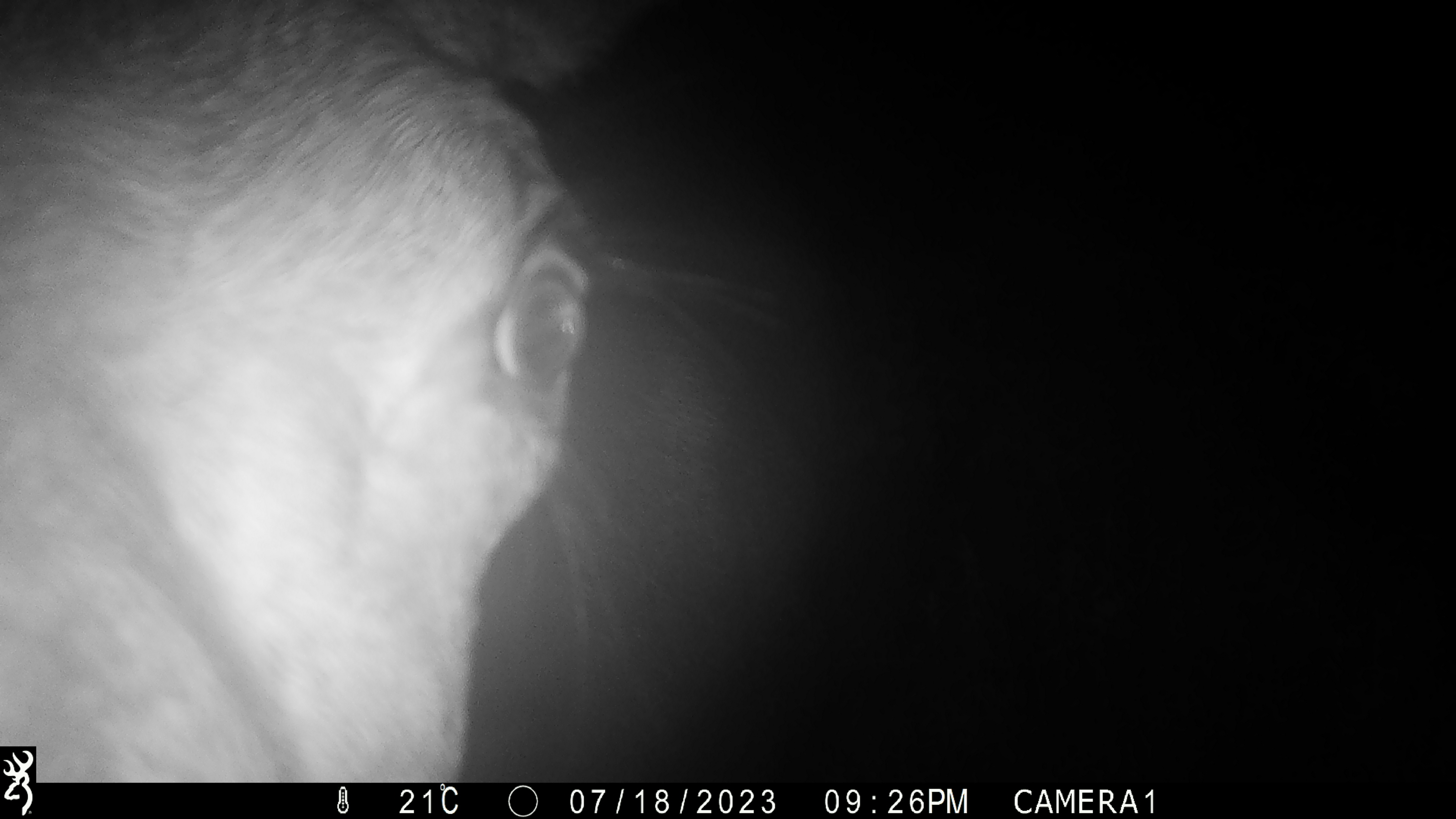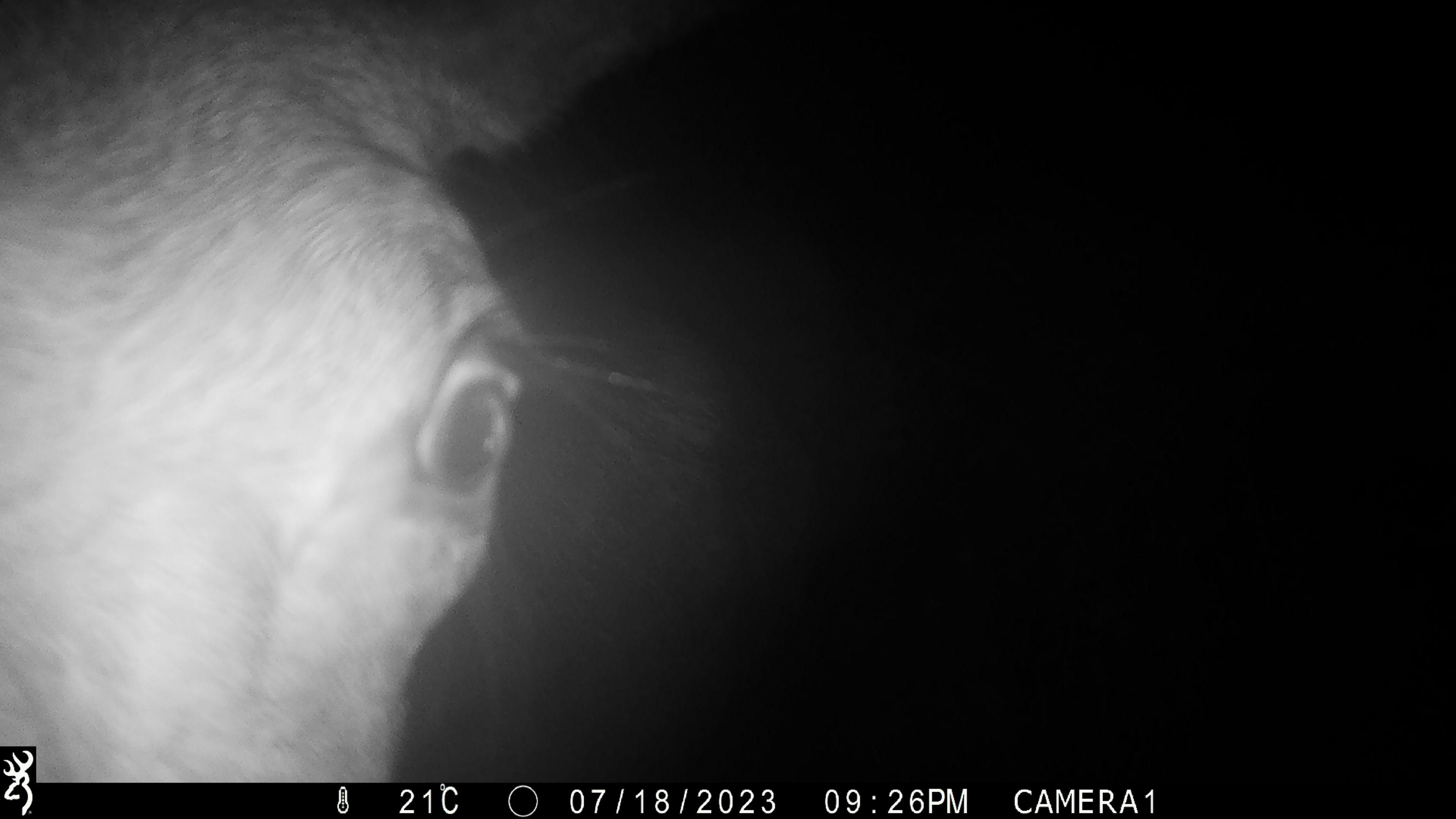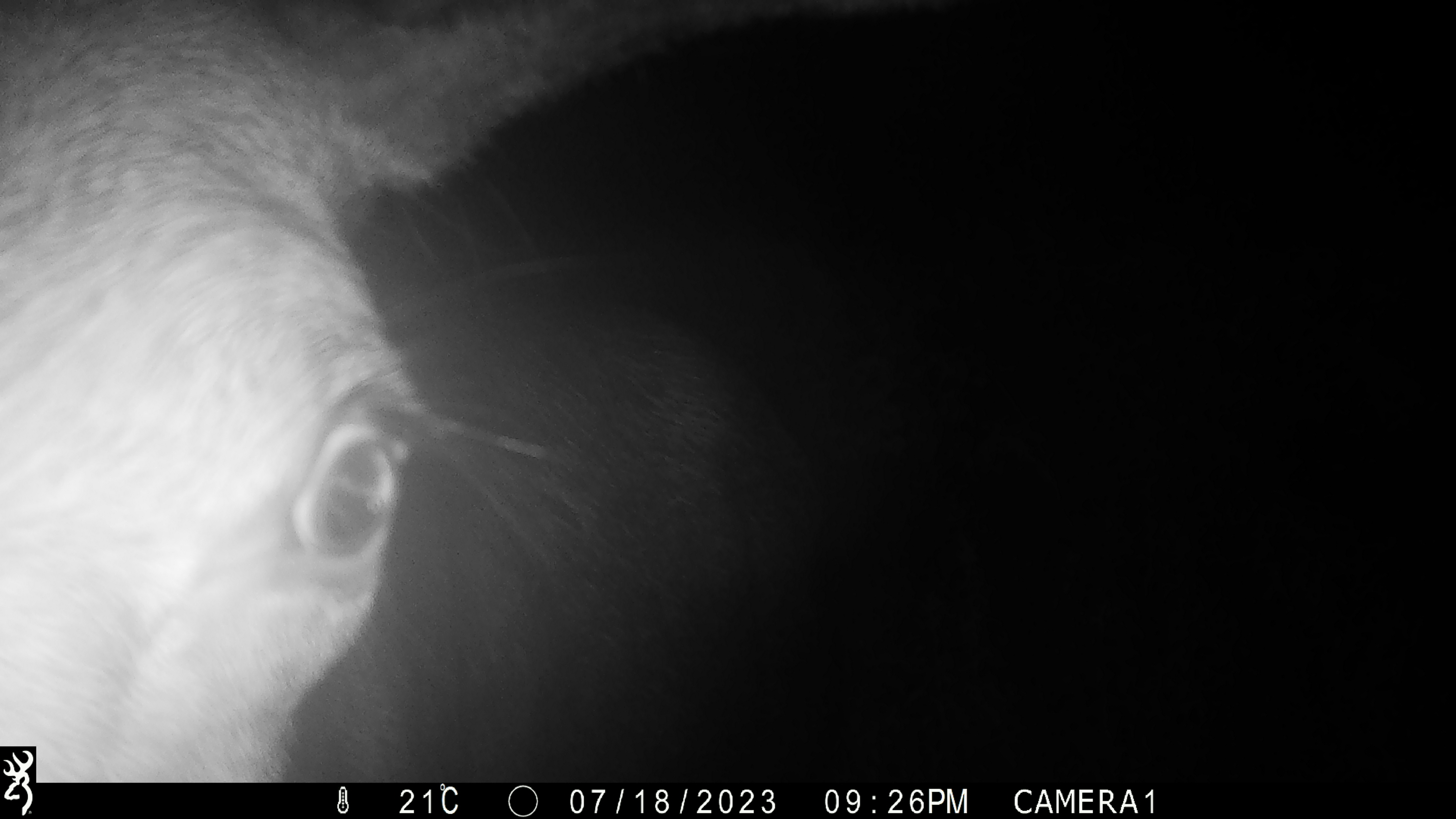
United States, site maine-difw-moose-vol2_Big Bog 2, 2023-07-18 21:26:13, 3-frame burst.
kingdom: Animalia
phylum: Chordata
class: Mammalia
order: Artiodactyla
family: Cervidae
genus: Alces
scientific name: Alces alces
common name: moose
Moose (Alces alces).